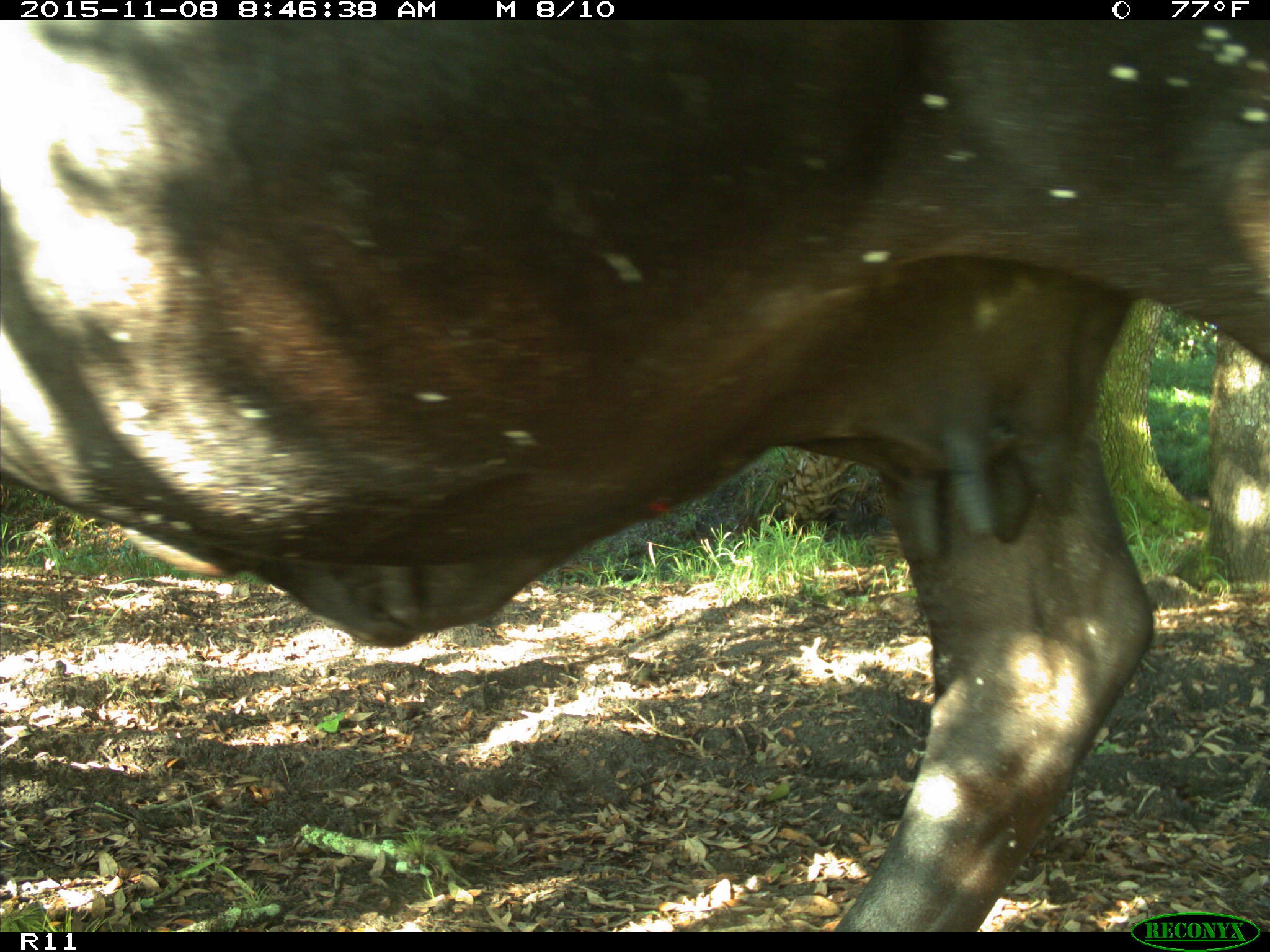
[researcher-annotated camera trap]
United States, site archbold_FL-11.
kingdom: Animalia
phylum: Chordata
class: Mammalia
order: Artiodactyla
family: Bovidae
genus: Bos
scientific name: Bos taurus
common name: domestic cow